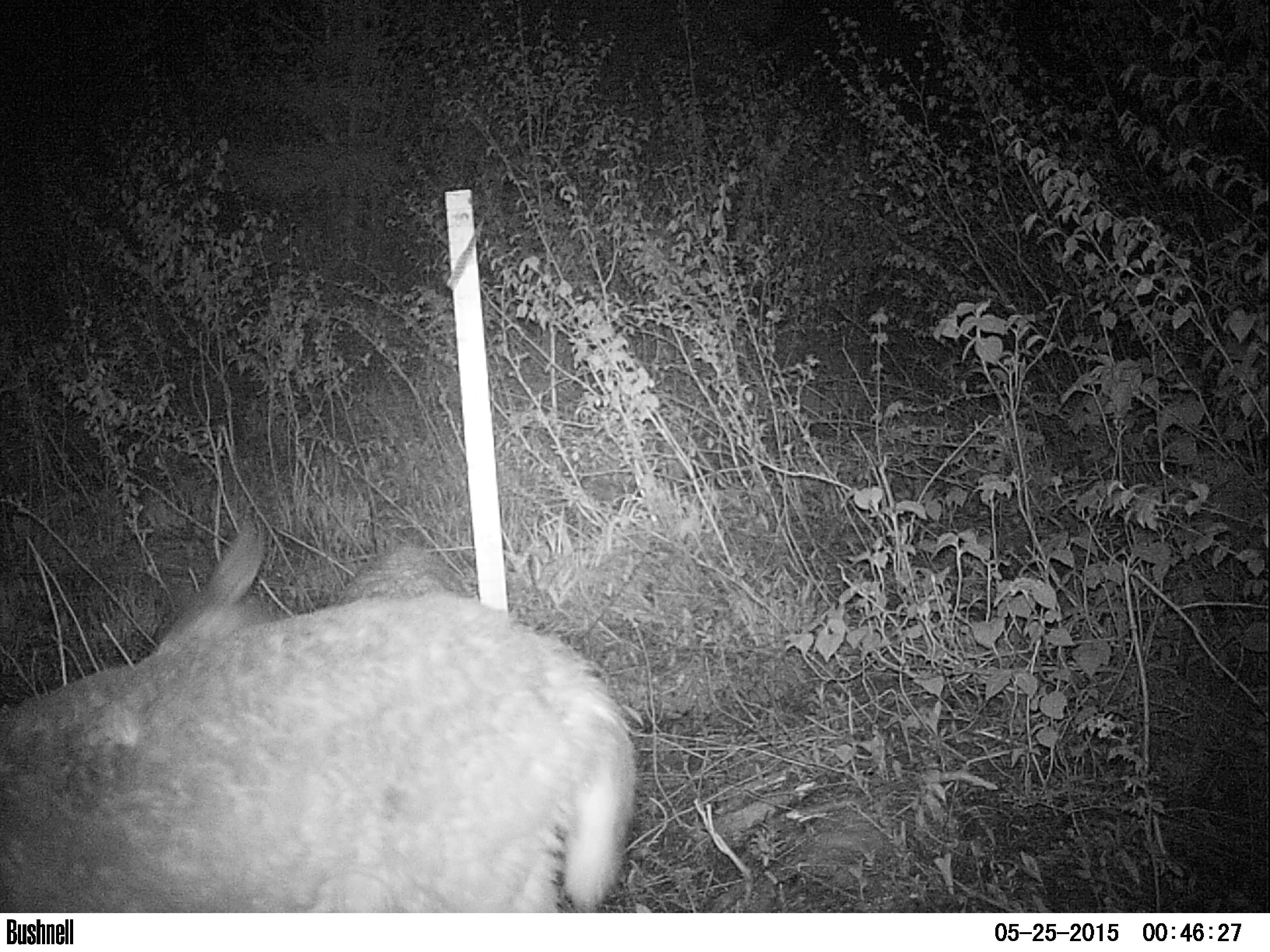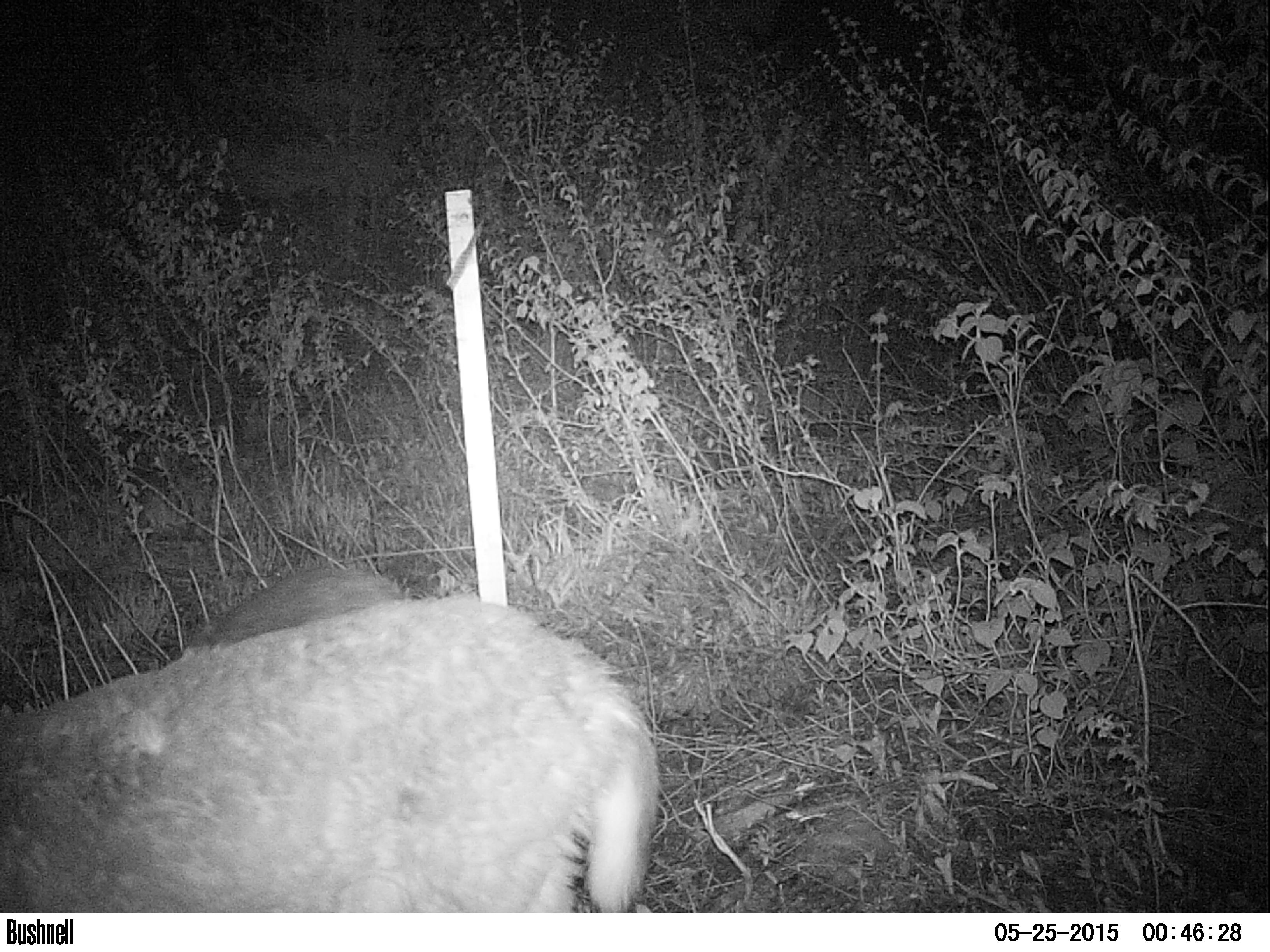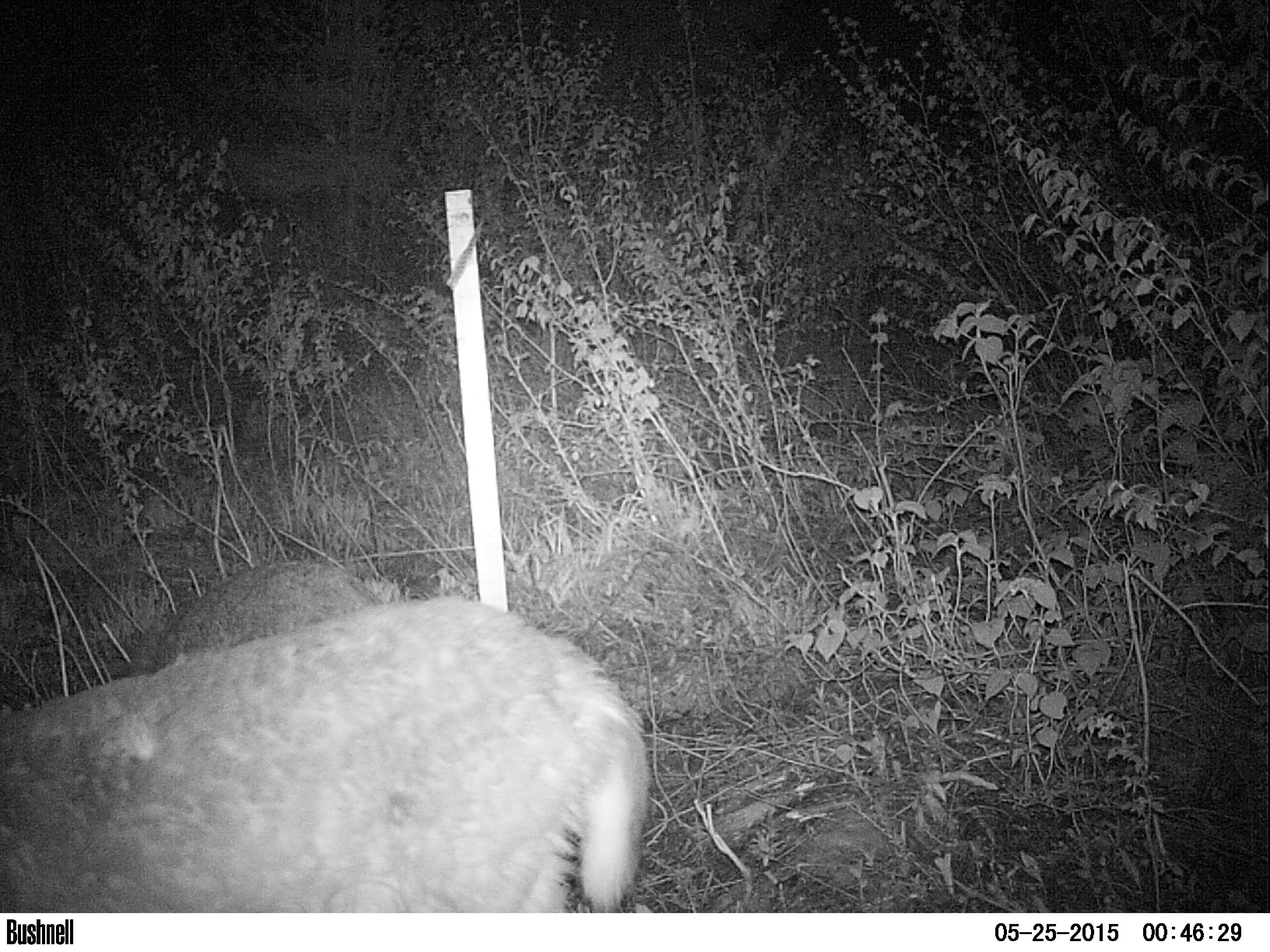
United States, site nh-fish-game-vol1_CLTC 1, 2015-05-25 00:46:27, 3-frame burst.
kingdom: Animalia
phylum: Chordata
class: Mammalia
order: Artiodactyla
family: Cervidae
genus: Odocoileus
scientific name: Odocoileus virginianus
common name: white-tailed deer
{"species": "white-tailed deer (Odocoileus virginianus)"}